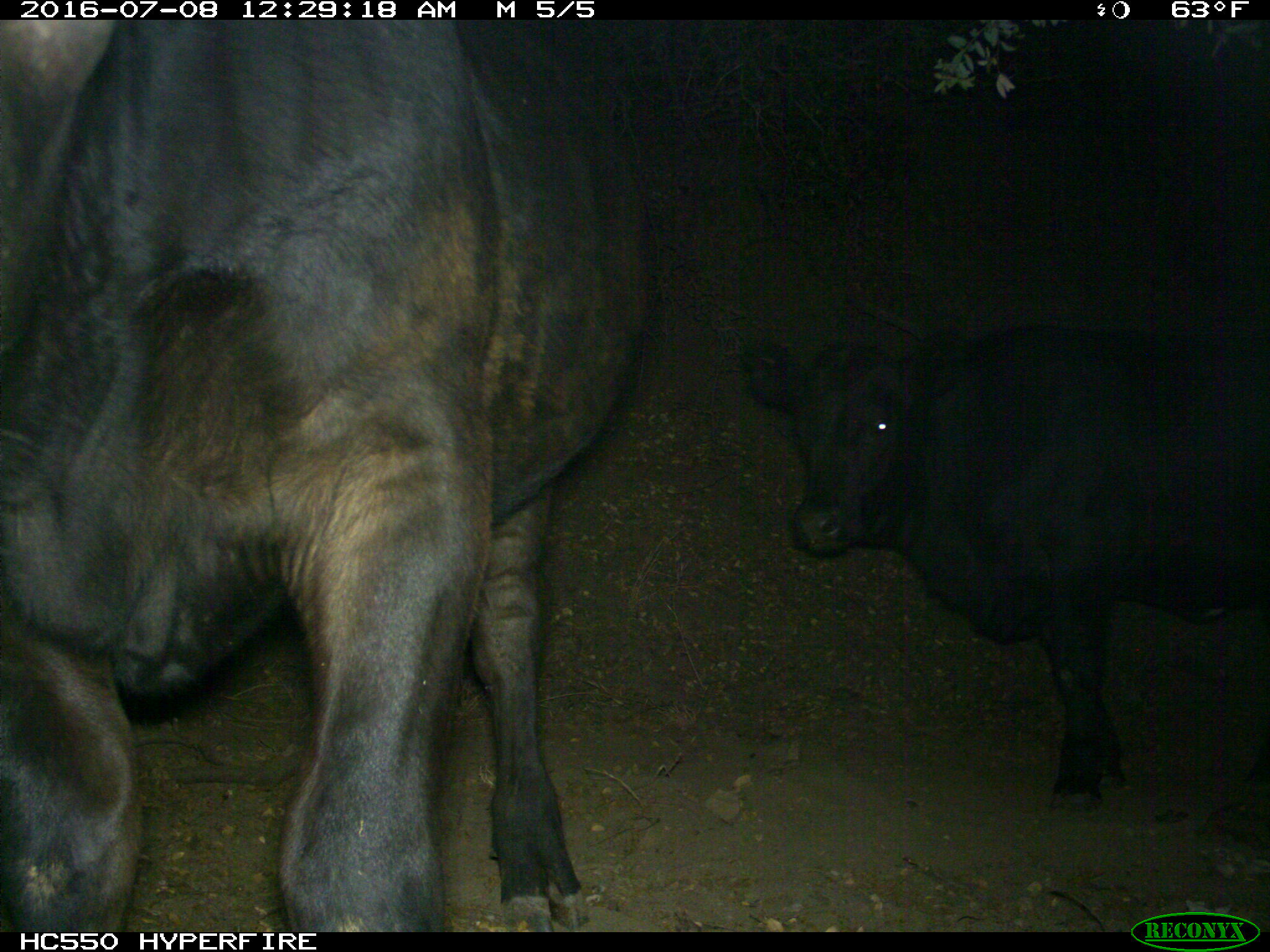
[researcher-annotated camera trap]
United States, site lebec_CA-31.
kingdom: Animalia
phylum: Chordata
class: Mammalia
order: Artiodactyla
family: Bovidae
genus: Bos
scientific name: Bos taurus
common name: domestic cow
Bos taurus (domestic cow).